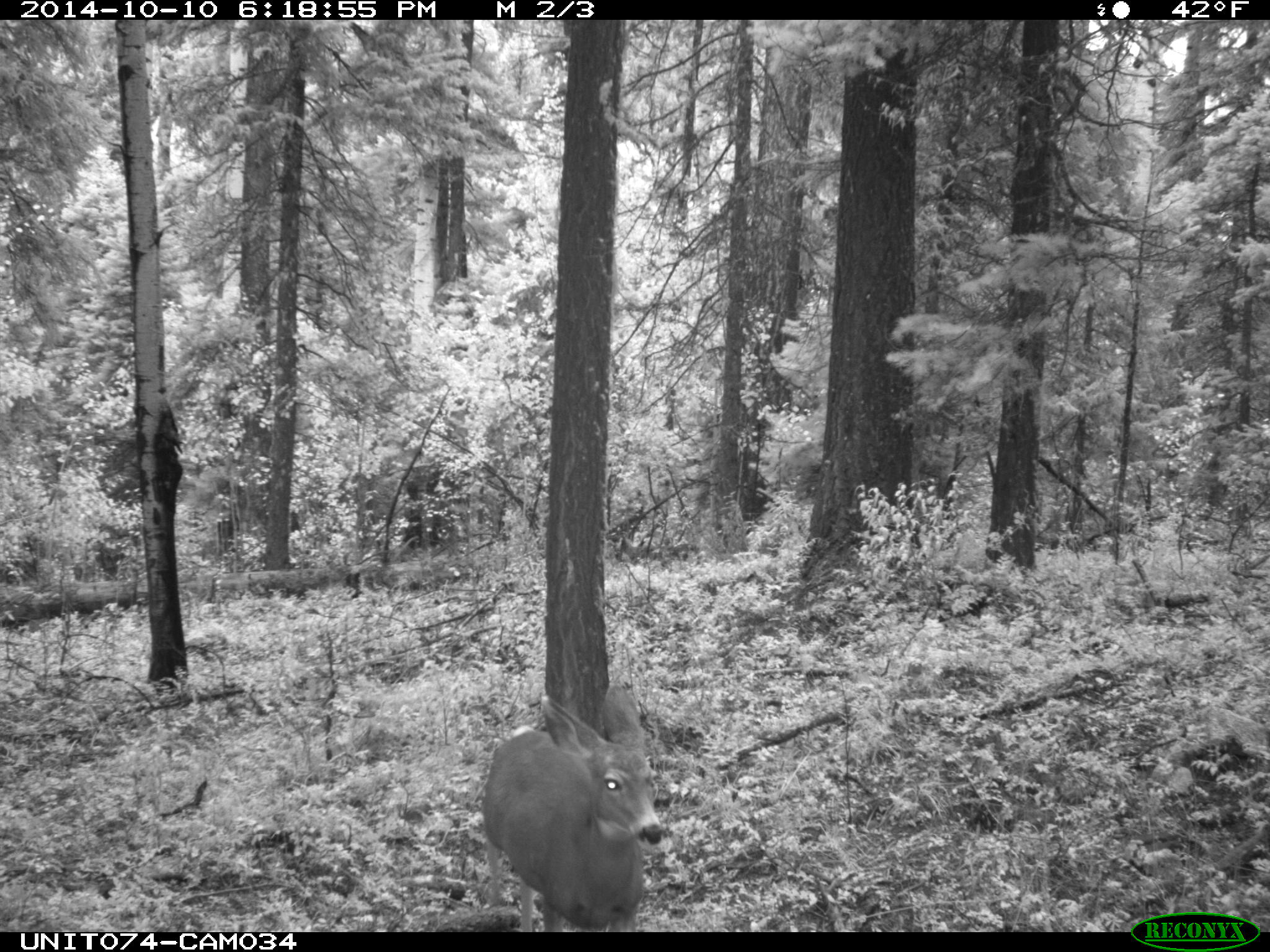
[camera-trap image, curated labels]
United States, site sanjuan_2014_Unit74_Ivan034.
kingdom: Animalia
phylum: Chordata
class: Mammalia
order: Artiodactyla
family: Cervidae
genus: Odocoileus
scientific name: Odocoileus hemionus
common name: mule deer